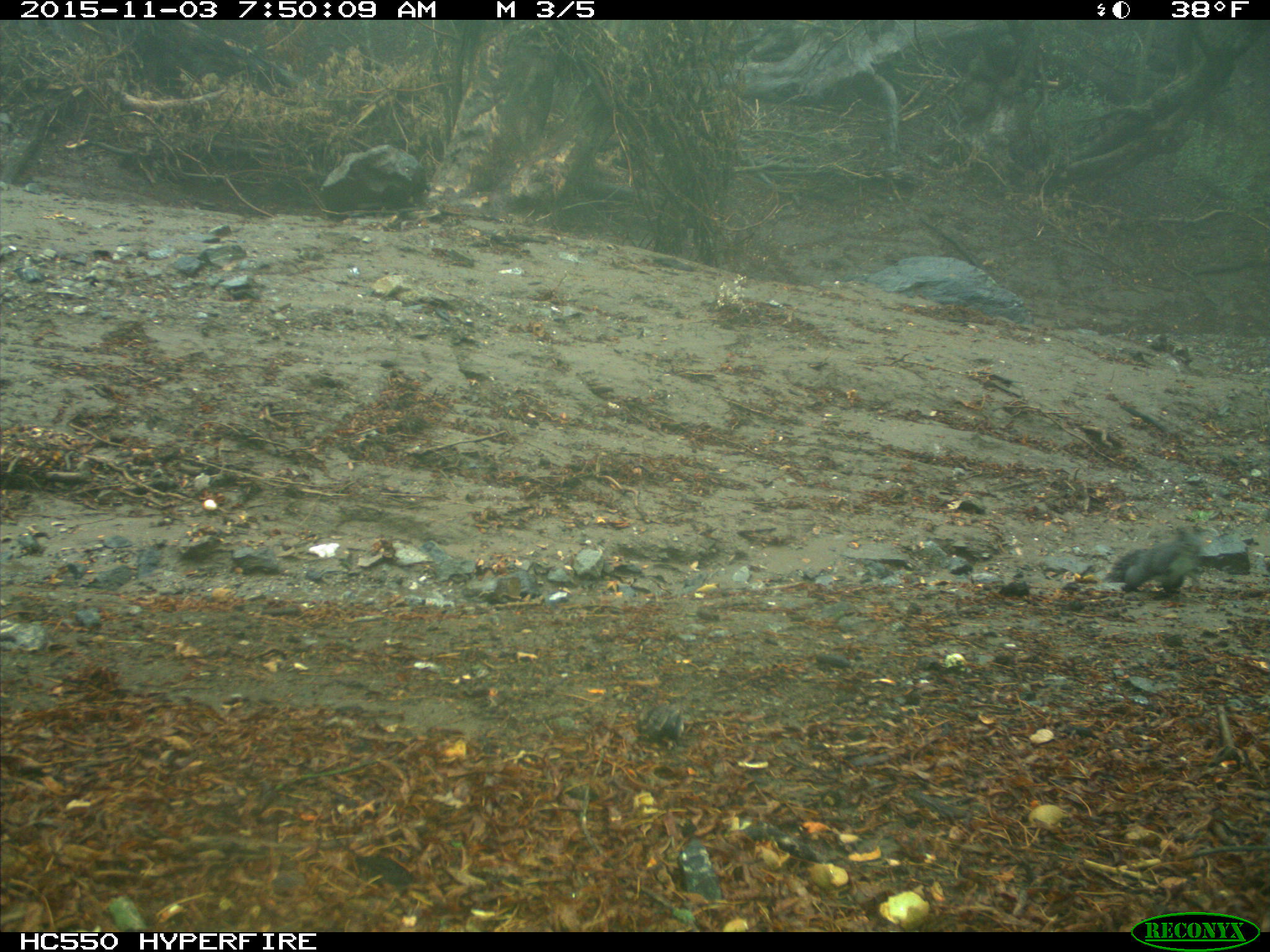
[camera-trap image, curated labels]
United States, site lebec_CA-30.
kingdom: Animalia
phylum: Chordata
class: Mammalia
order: Rodentia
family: Sciuridae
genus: Sciurus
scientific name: Sciurus carolinensis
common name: eastern gray squirrel